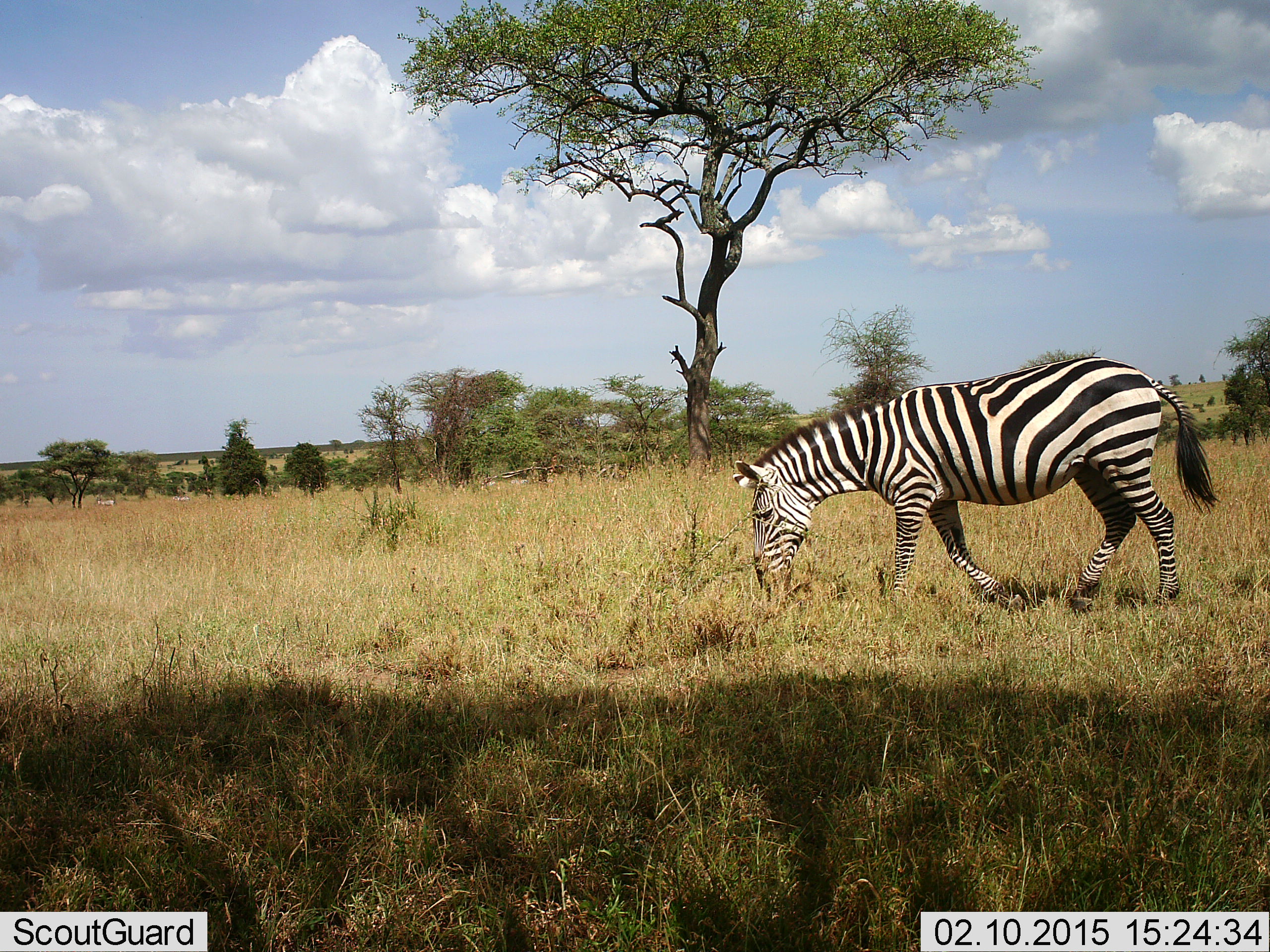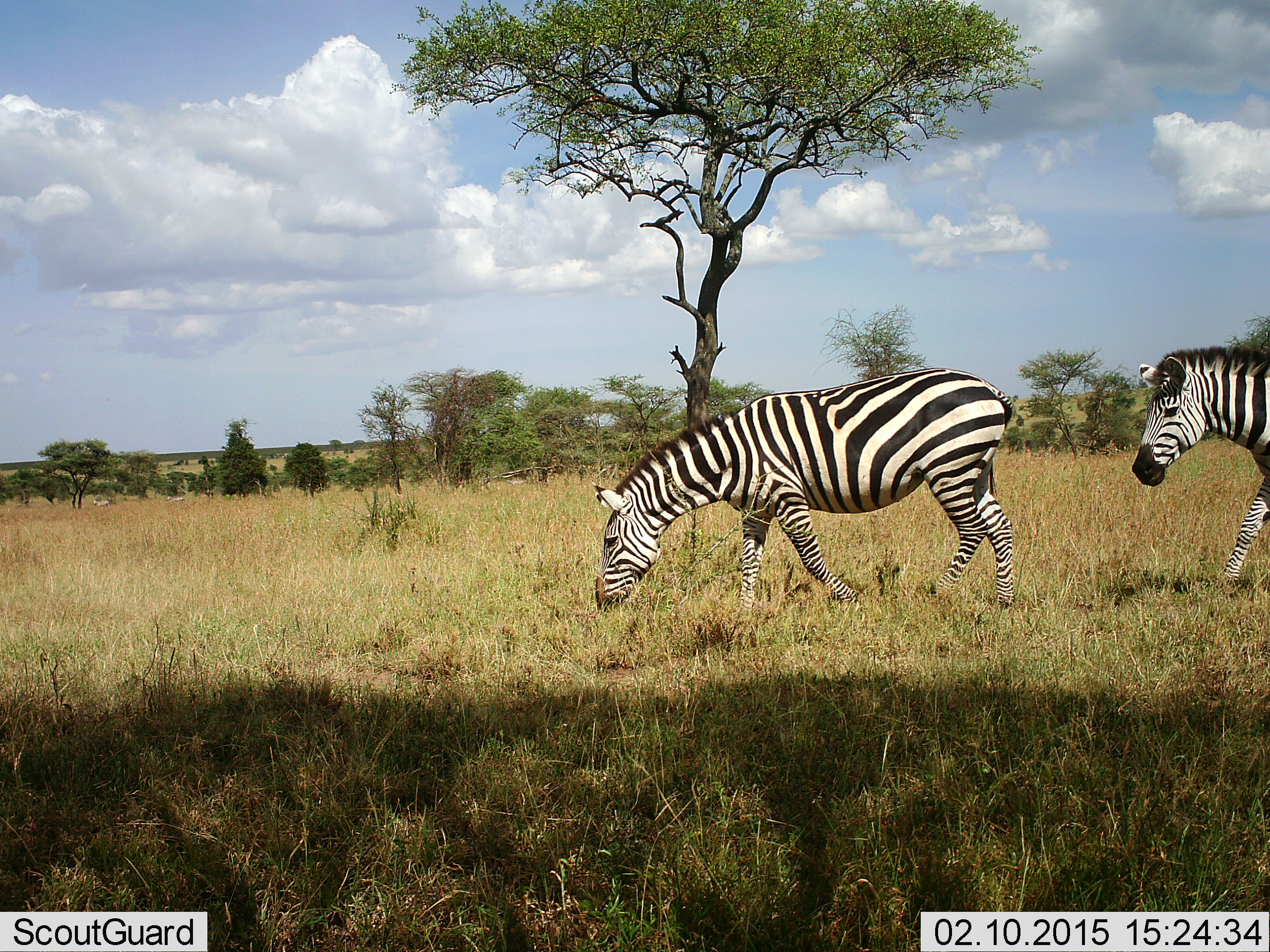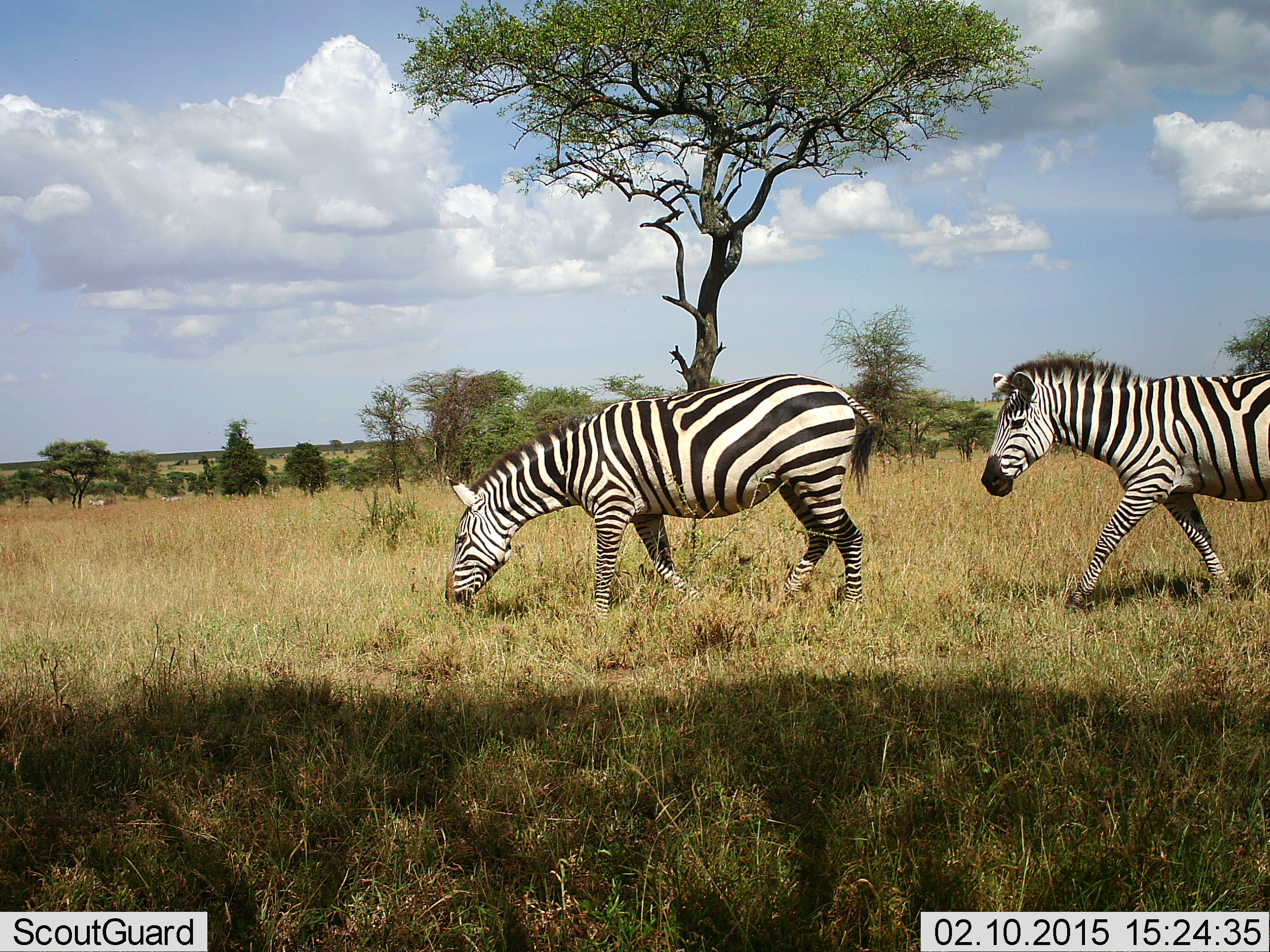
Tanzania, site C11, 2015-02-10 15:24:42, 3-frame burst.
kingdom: Animalia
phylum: Chordata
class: Mammalia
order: Perissodactyla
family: Equidae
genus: Equus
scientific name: Equus quagga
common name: plains zebra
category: zebra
Zebra (plains zebra) (Equus quagga), count 2. Behavior (volunteer vote fractions): standing 0%, resting 0%, moving 90%, interacting 0%. Young present (vote fraction): 0%. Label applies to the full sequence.